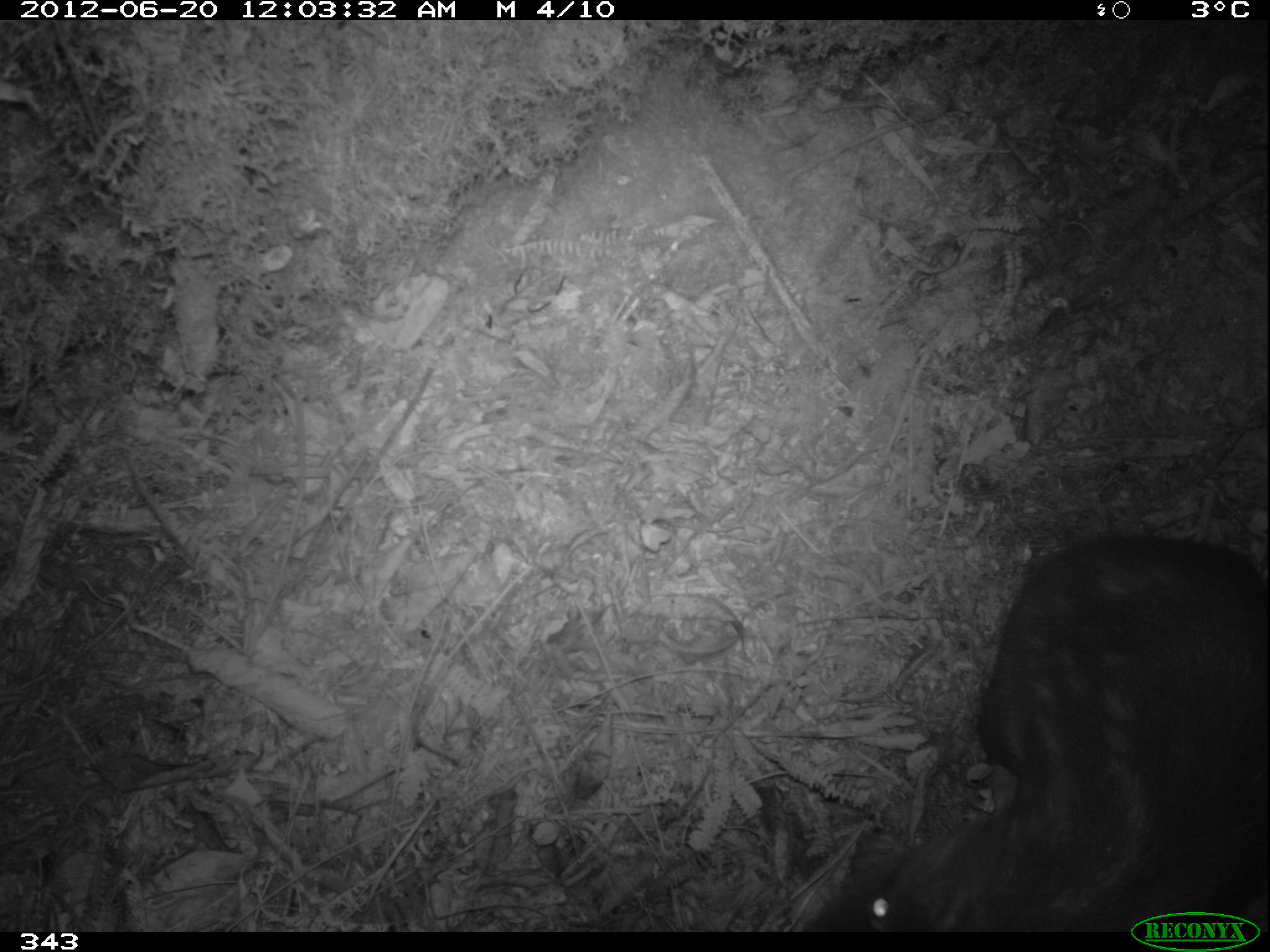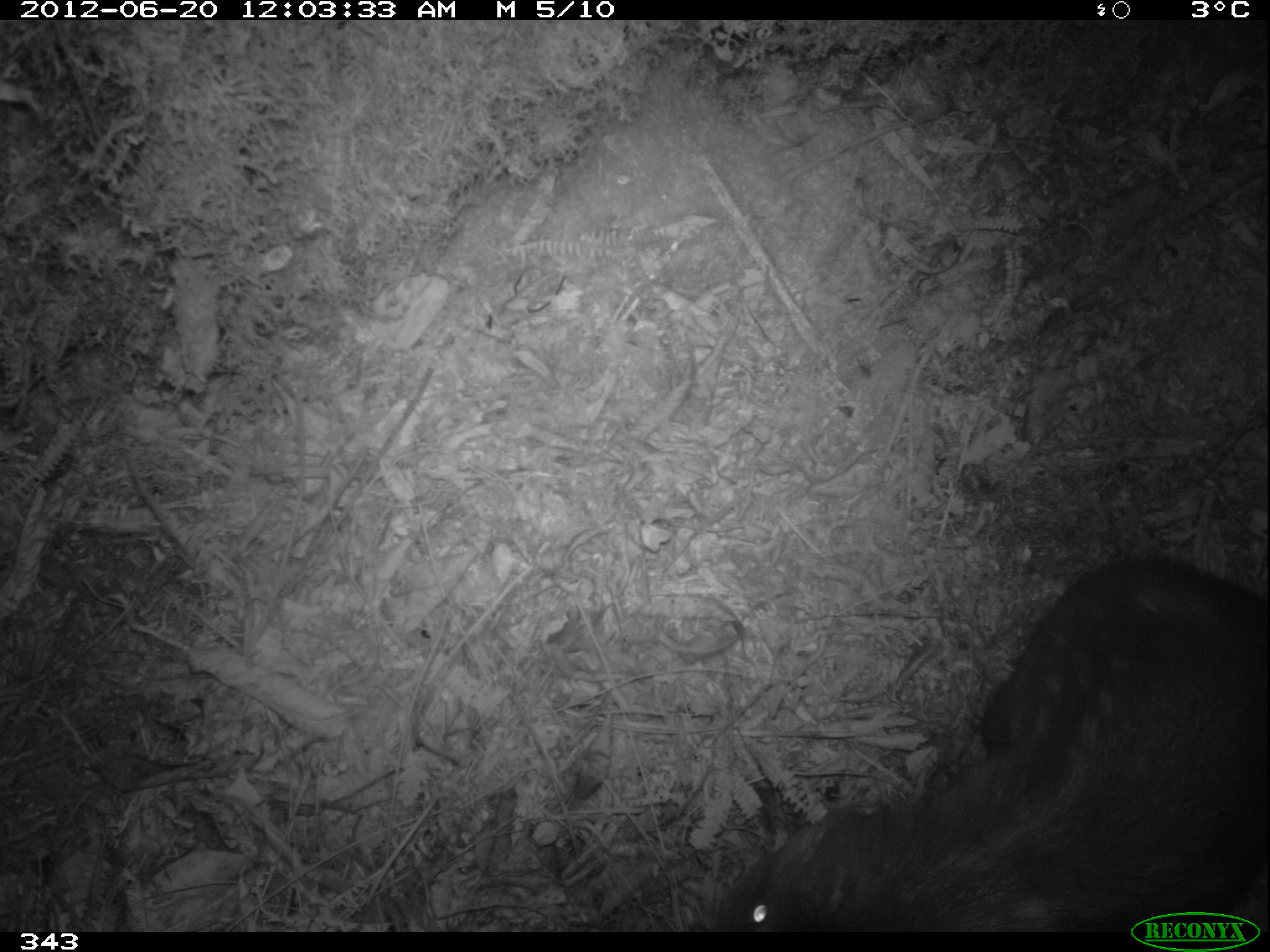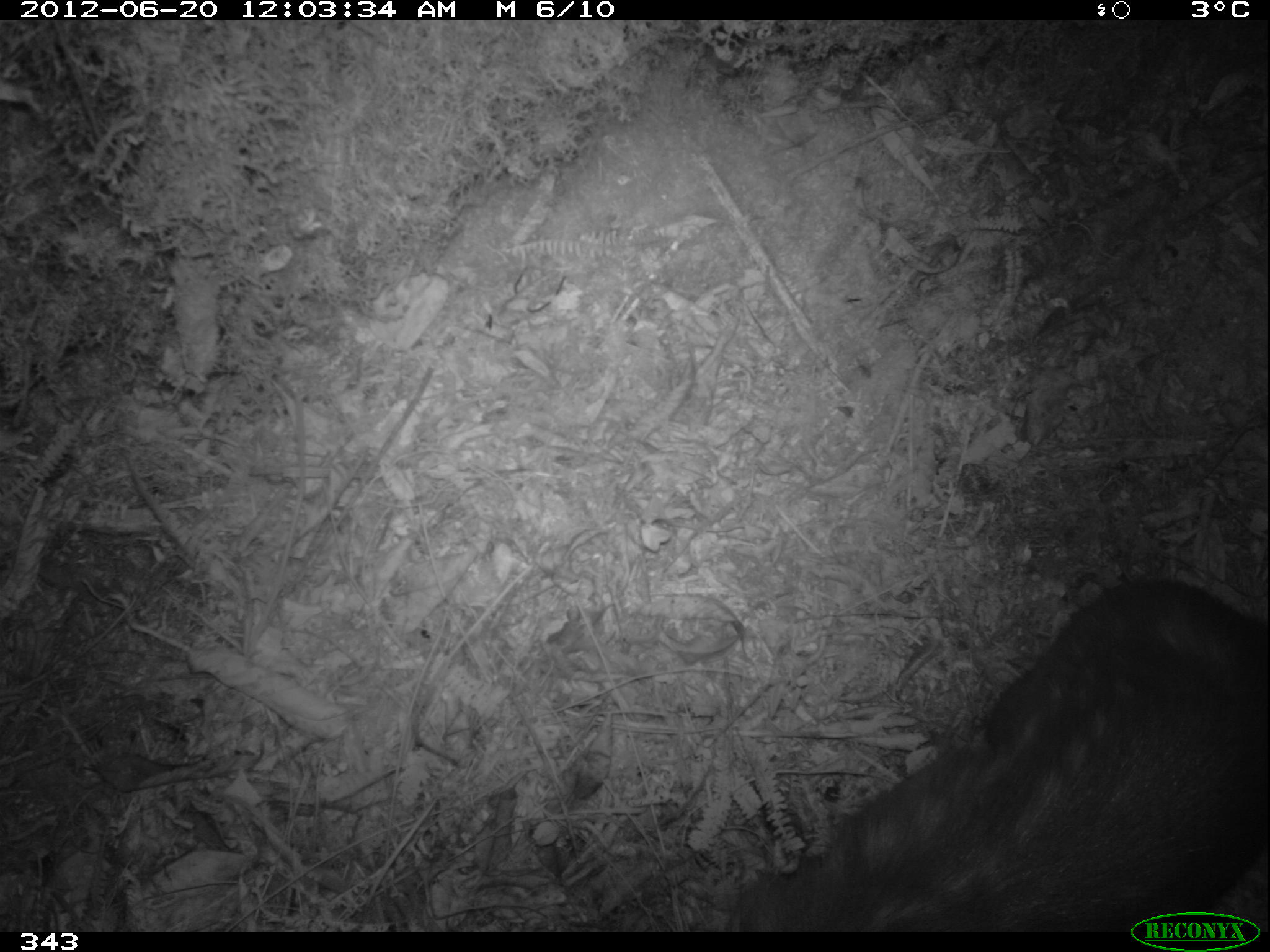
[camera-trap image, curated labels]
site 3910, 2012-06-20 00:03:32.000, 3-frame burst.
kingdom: Animalia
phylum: Chordata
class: Mammalia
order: Rodentia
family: Cuniculidae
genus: Cuniculus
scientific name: Cuniculus taczanowskii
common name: mountain paca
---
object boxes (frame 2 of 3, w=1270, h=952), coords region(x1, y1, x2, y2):
cuniculus taczanowskii: region(694, 555, 1270, 932)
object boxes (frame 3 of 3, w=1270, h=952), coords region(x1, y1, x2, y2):
cuniculus taczanowskii: region(723, 574, 1268, 932)